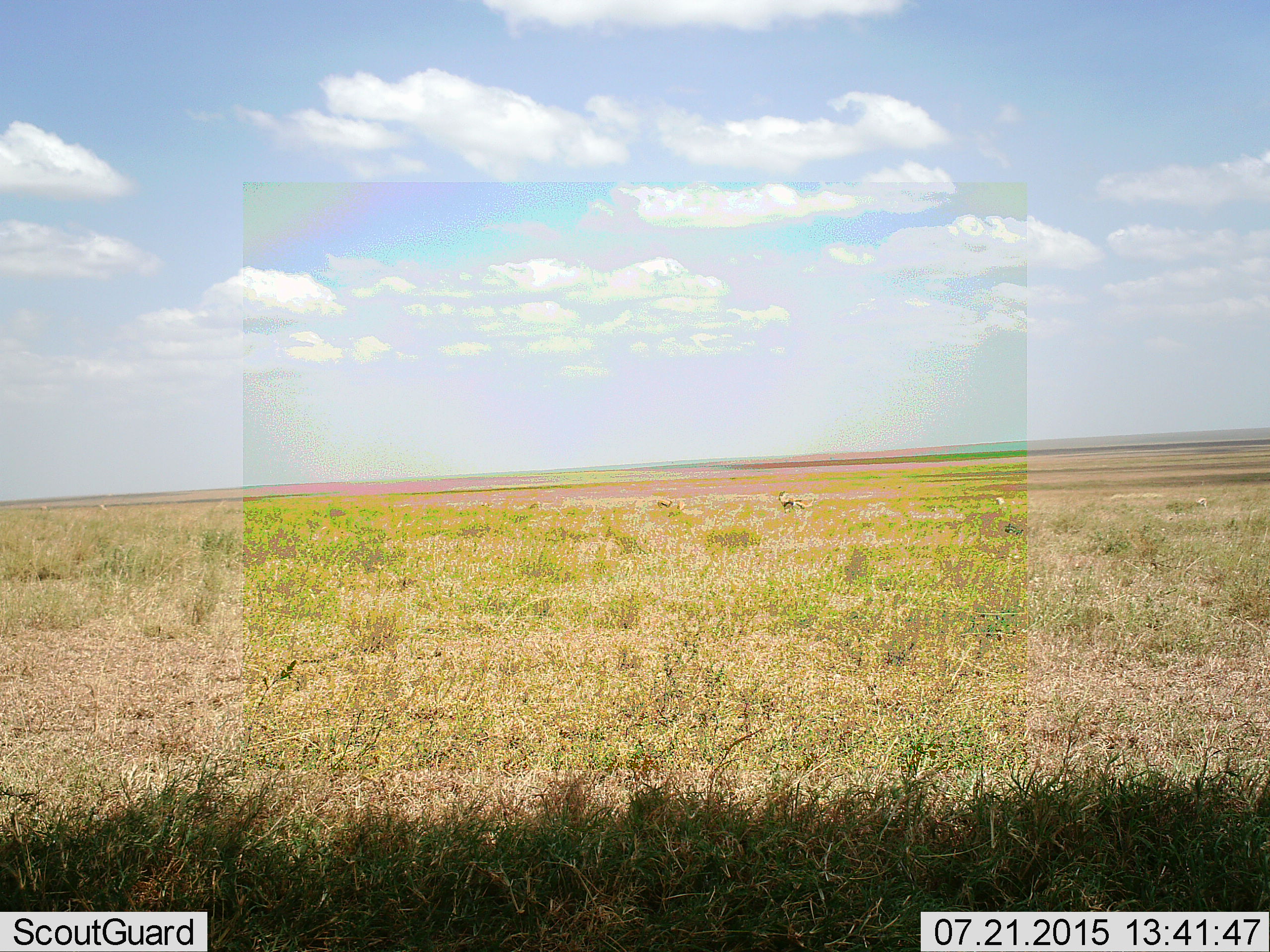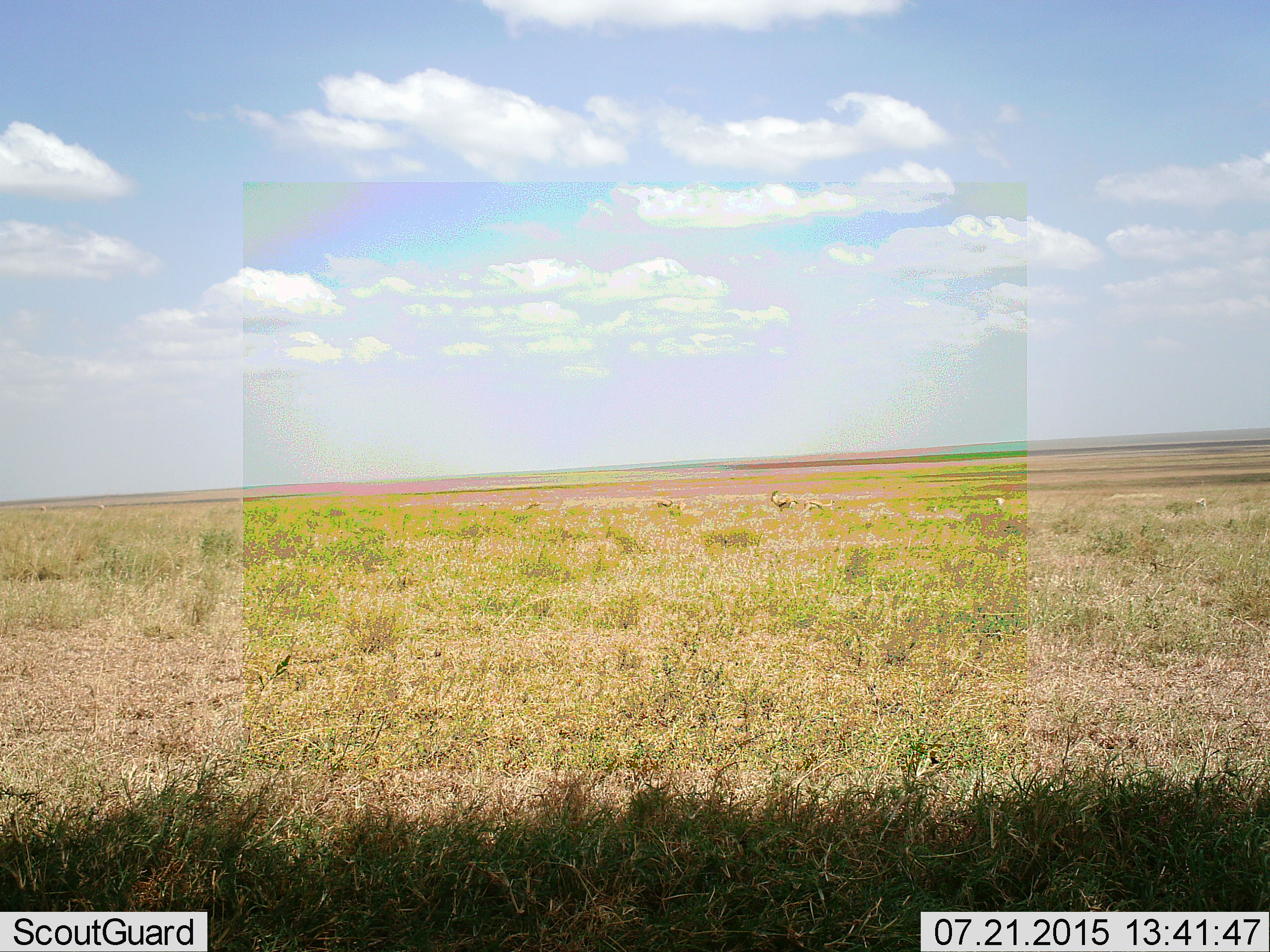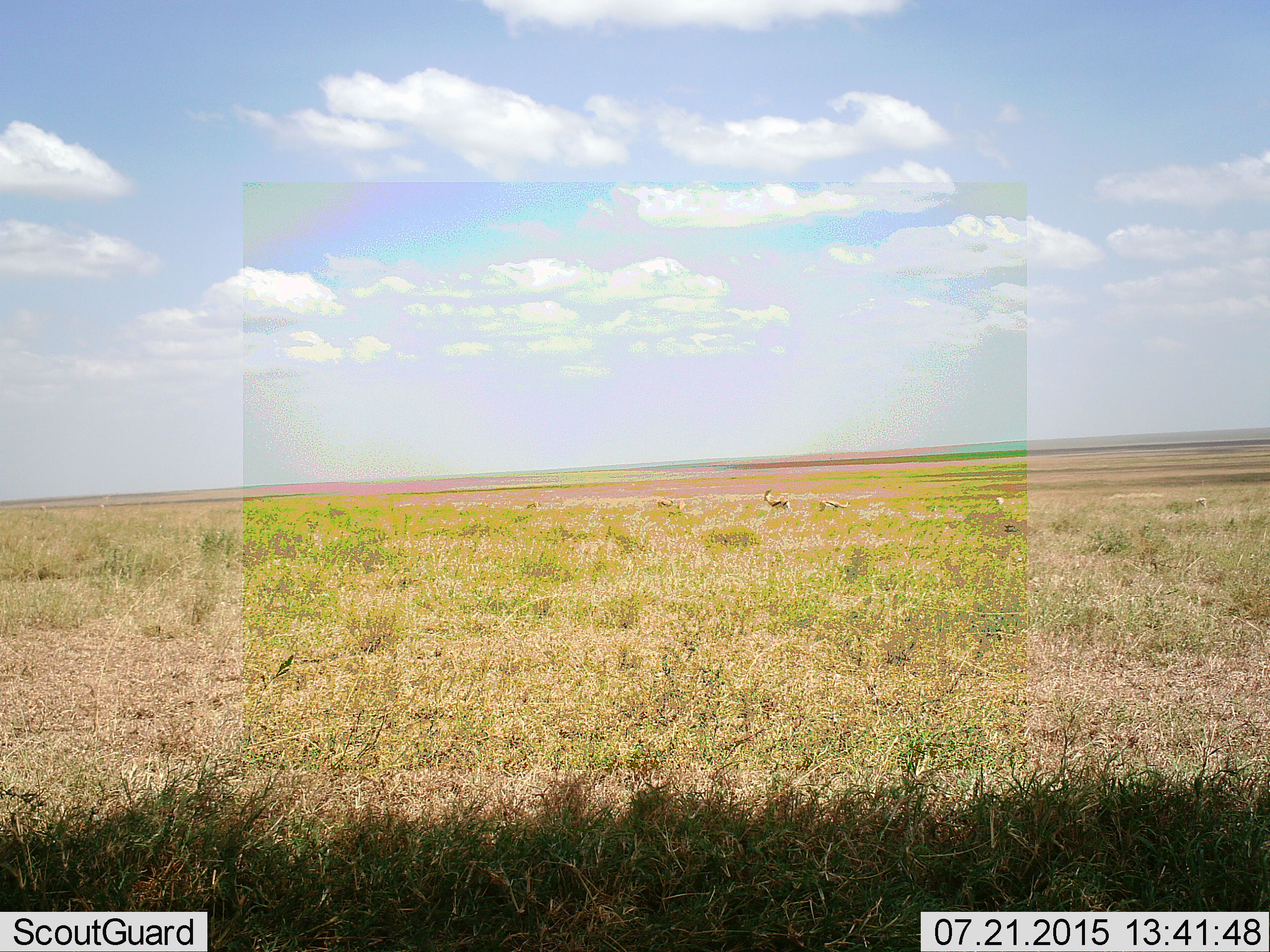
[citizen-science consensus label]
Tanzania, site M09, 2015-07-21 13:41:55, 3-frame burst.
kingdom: Animalia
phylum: Chordata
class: Mammalia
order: Artiodactyla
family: Bovidae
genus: Eudorcas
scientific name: Eudorcas thomsonii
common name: thomson's gazelle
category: gazellethomsons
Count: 7.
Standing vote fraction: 57%.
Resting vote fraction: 14%.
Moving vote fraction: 57%.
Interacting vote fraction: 0%.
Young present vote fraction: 0%.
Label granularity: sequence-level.